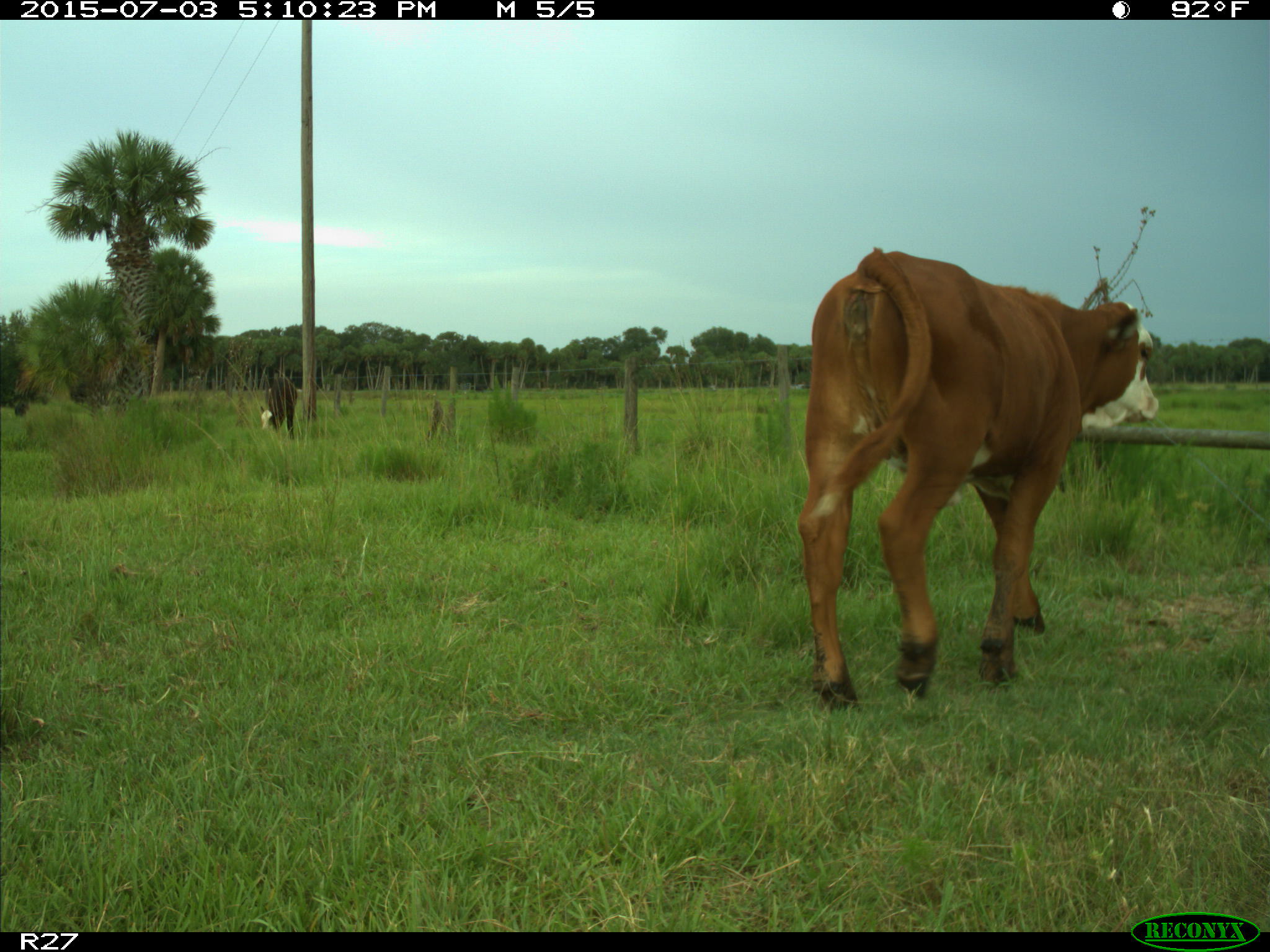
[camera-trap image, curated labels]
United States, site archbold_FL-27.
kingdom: Animalia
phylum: Chordata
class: Mammalia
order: Artiodactyla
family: Bovidae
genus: Bos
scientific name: Bos taurus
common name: domestic cow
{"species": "Bos taurus (domestic cow)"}